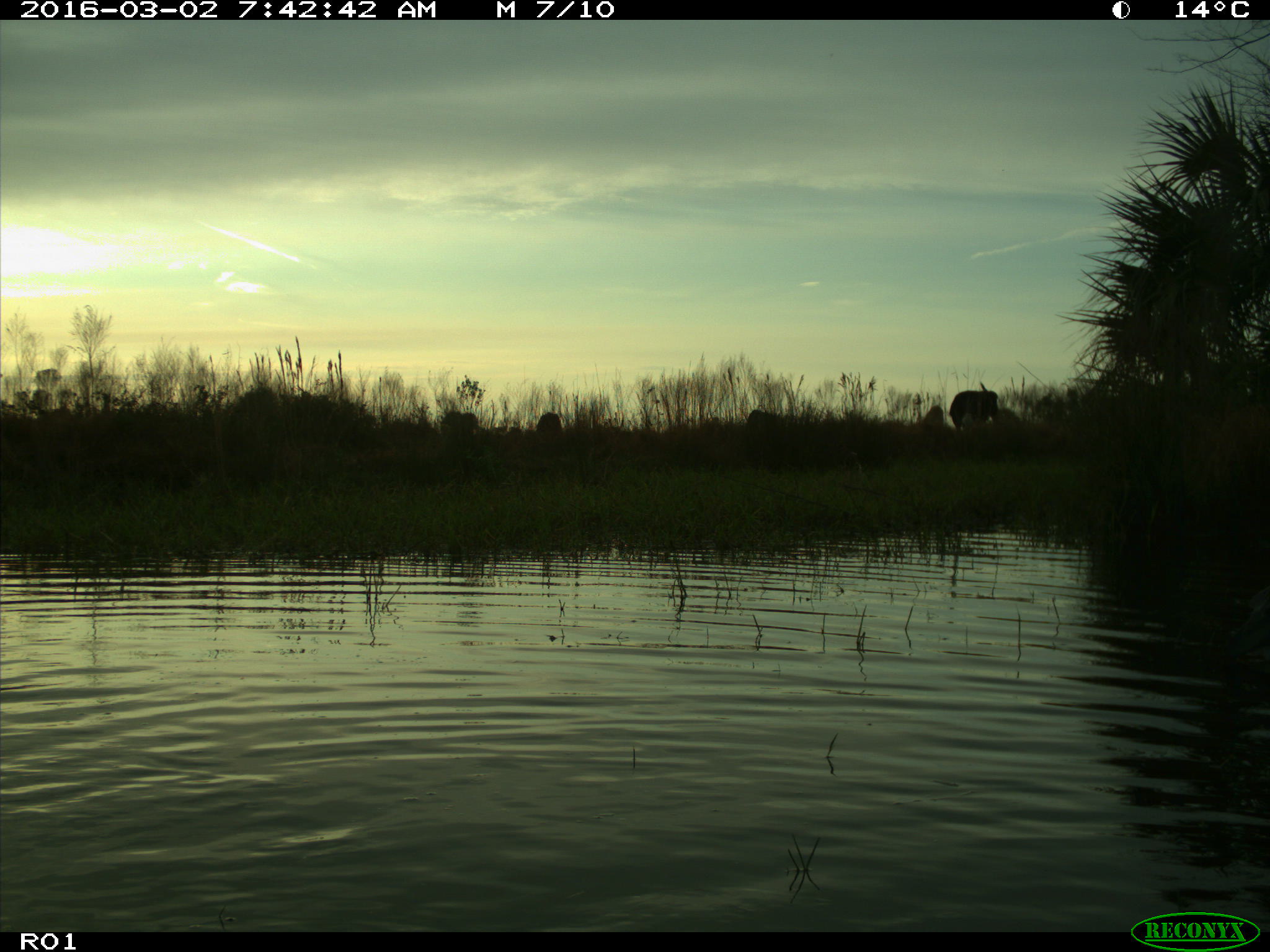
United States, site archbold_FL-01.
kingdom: Animalia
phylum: Chordata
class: Mammalia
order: Artiodactyla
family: Bovidae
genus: Bos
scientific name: Bos taurus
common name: domestic cow